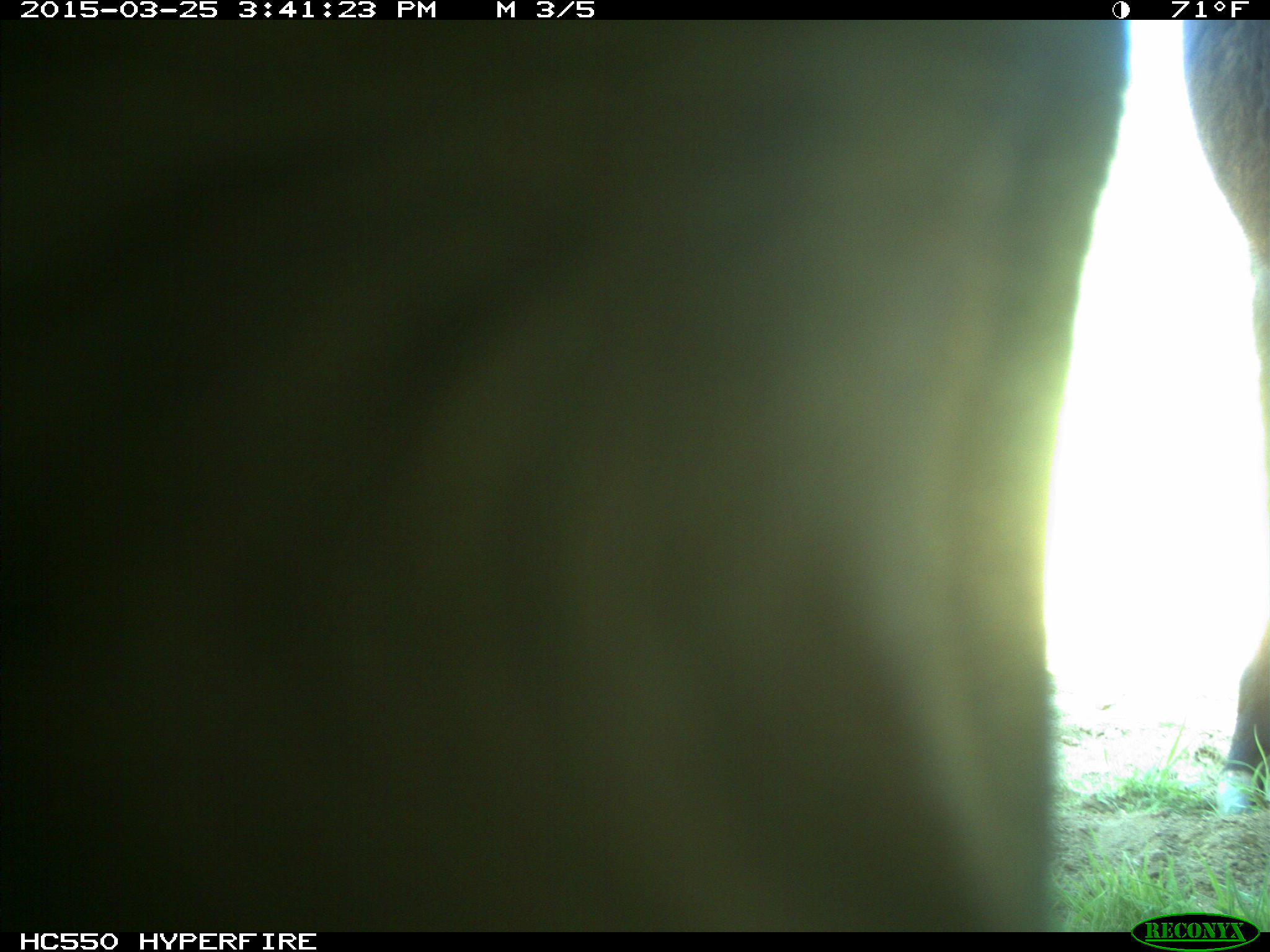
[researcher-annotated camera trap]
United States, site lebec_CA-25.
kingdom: Animalia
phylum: Chordata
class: Mammalia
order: Artiodactyla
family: Bovidae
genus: Bos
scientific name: Bos taurus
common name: domestic cow